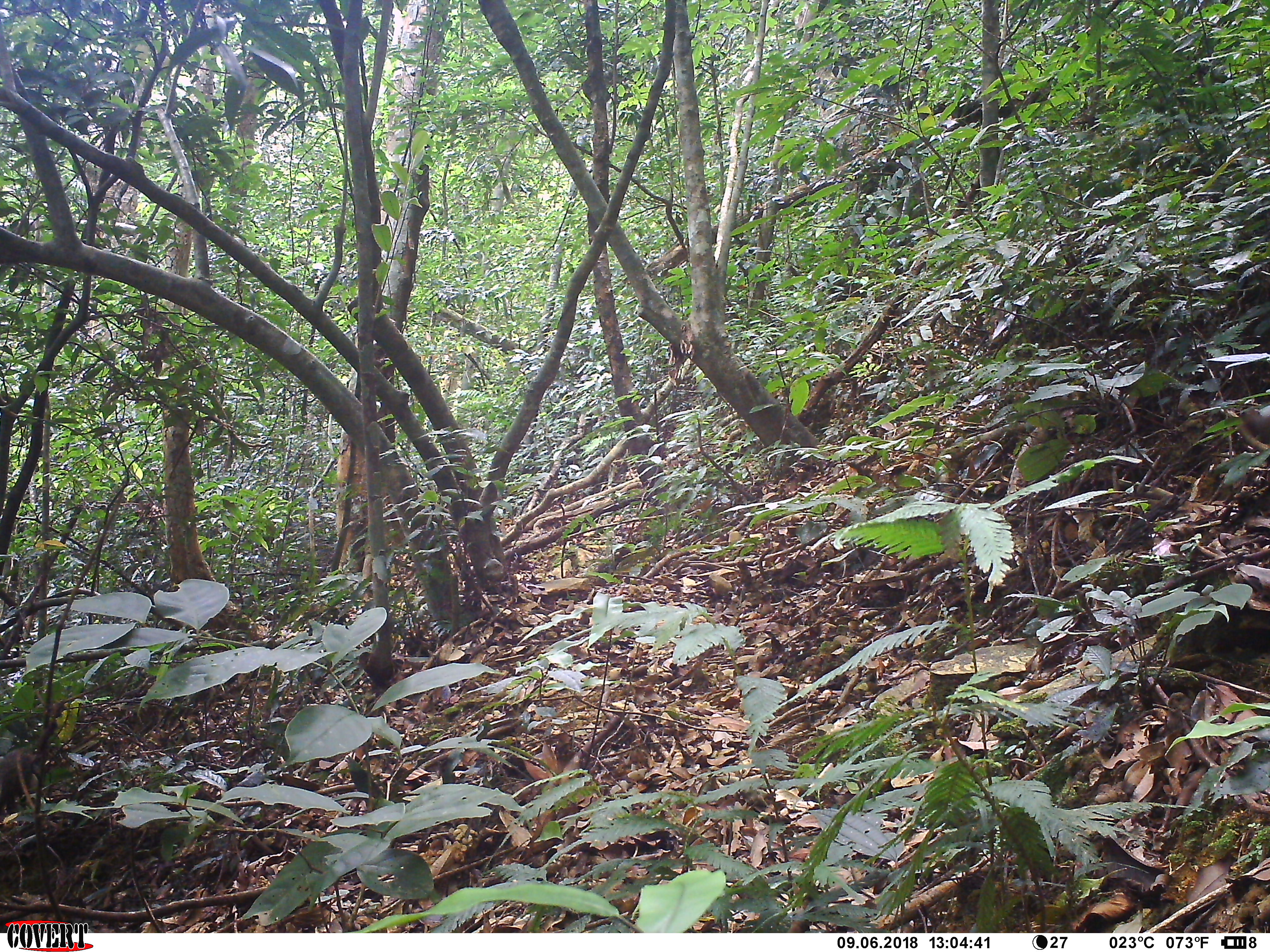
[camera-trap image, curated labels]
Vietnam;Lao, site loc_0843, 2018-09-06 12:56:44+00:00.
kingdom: Animalia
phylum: Chordata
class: Mammalia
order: Carnivora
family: Herpestidae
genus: Urva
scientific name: Urva urva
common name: crab-eating mongoose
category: crab eating mongoose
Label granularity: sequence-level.